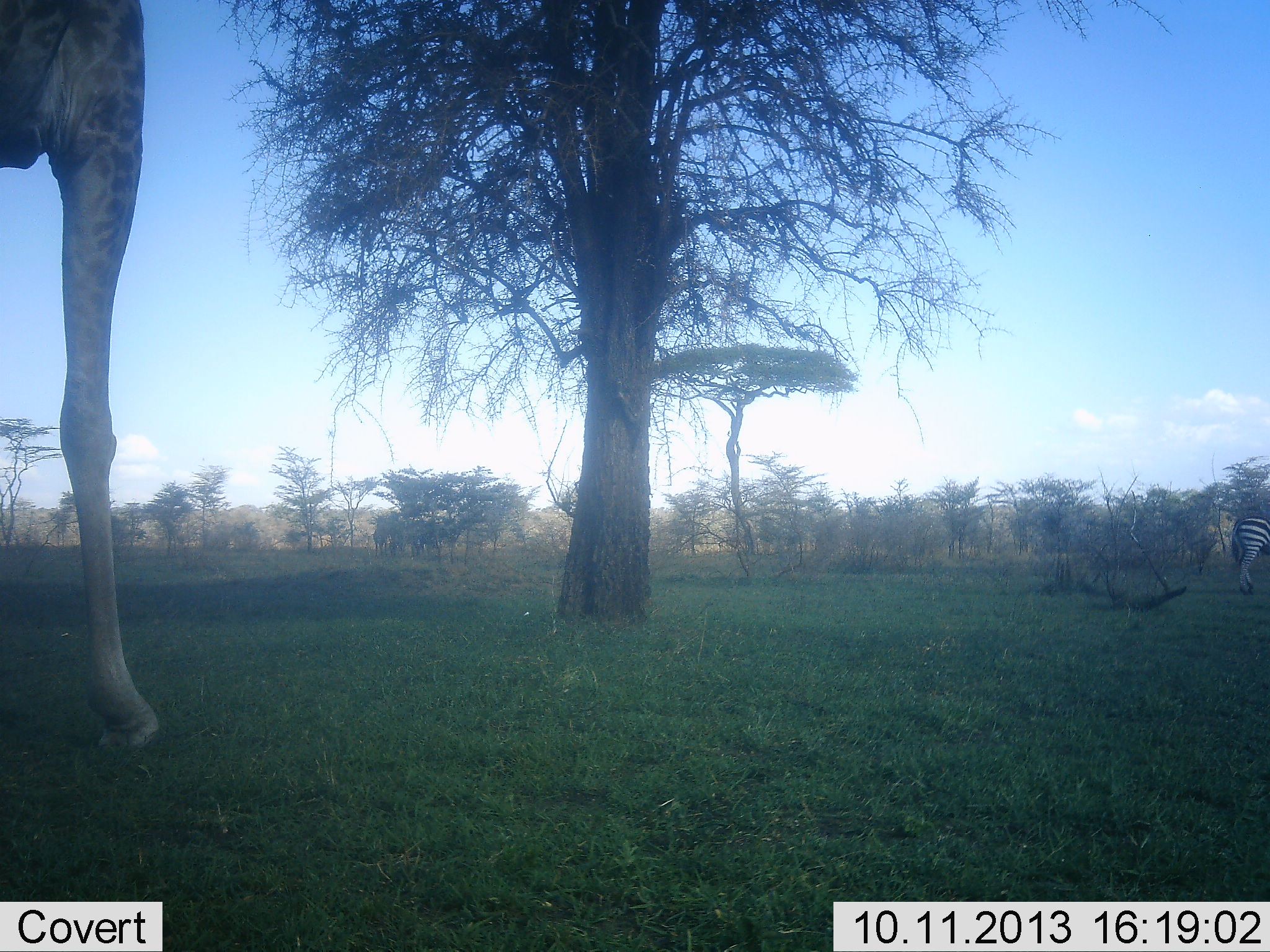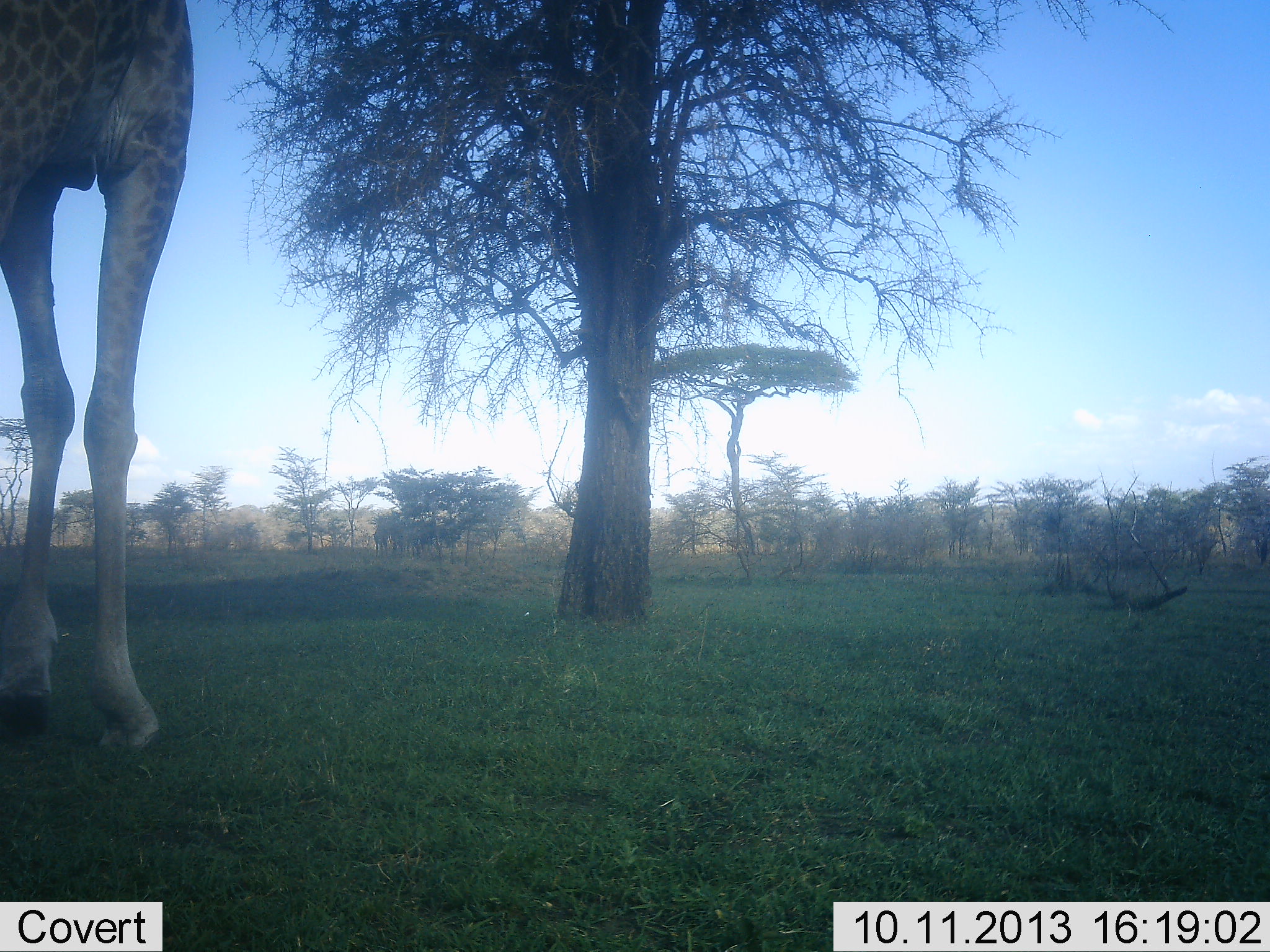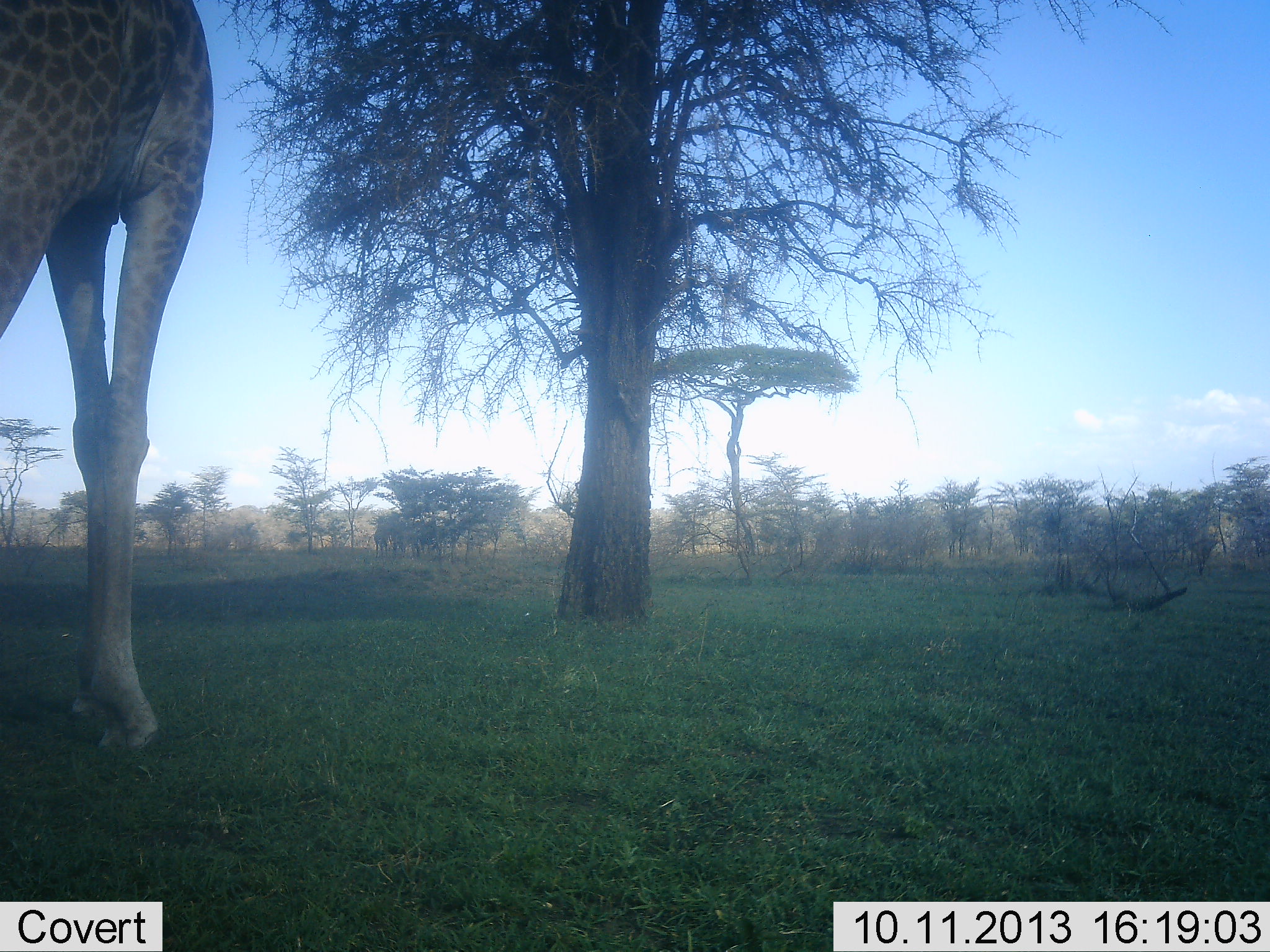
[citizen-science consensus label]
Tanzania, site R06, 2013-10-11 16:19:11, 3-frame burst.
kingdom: Animalia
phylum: Chordata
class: Mammalia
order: Artiodactyla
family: Giraffidae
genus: Giraffa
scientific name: Giraffa camelopardalis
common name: giraffe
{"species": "giraffe (Giraffa camelopardalis)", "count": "1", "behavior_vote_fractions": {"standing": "37%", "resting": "0%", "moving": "63%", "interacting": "0%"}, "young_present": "0%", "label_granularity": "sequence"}